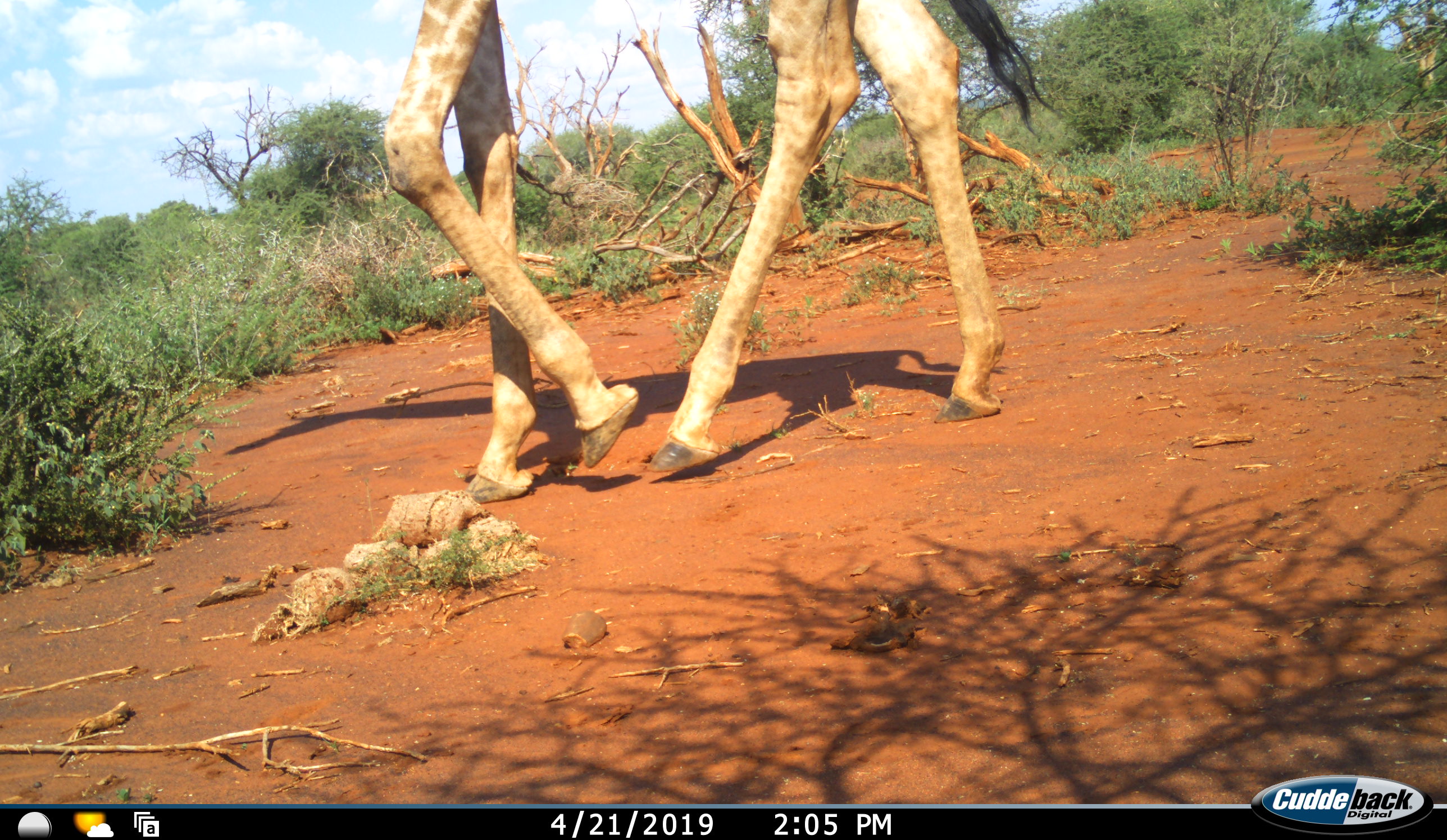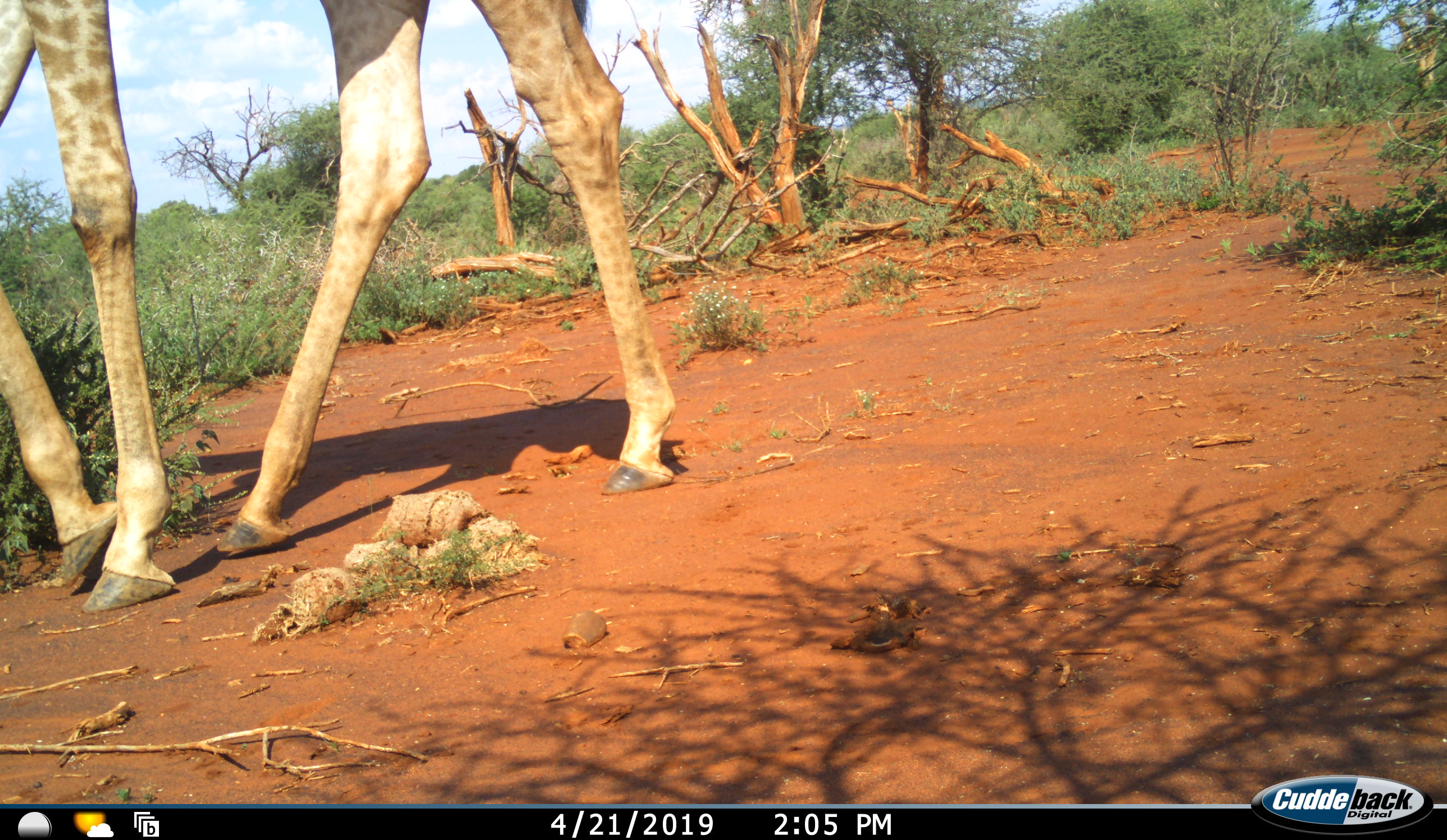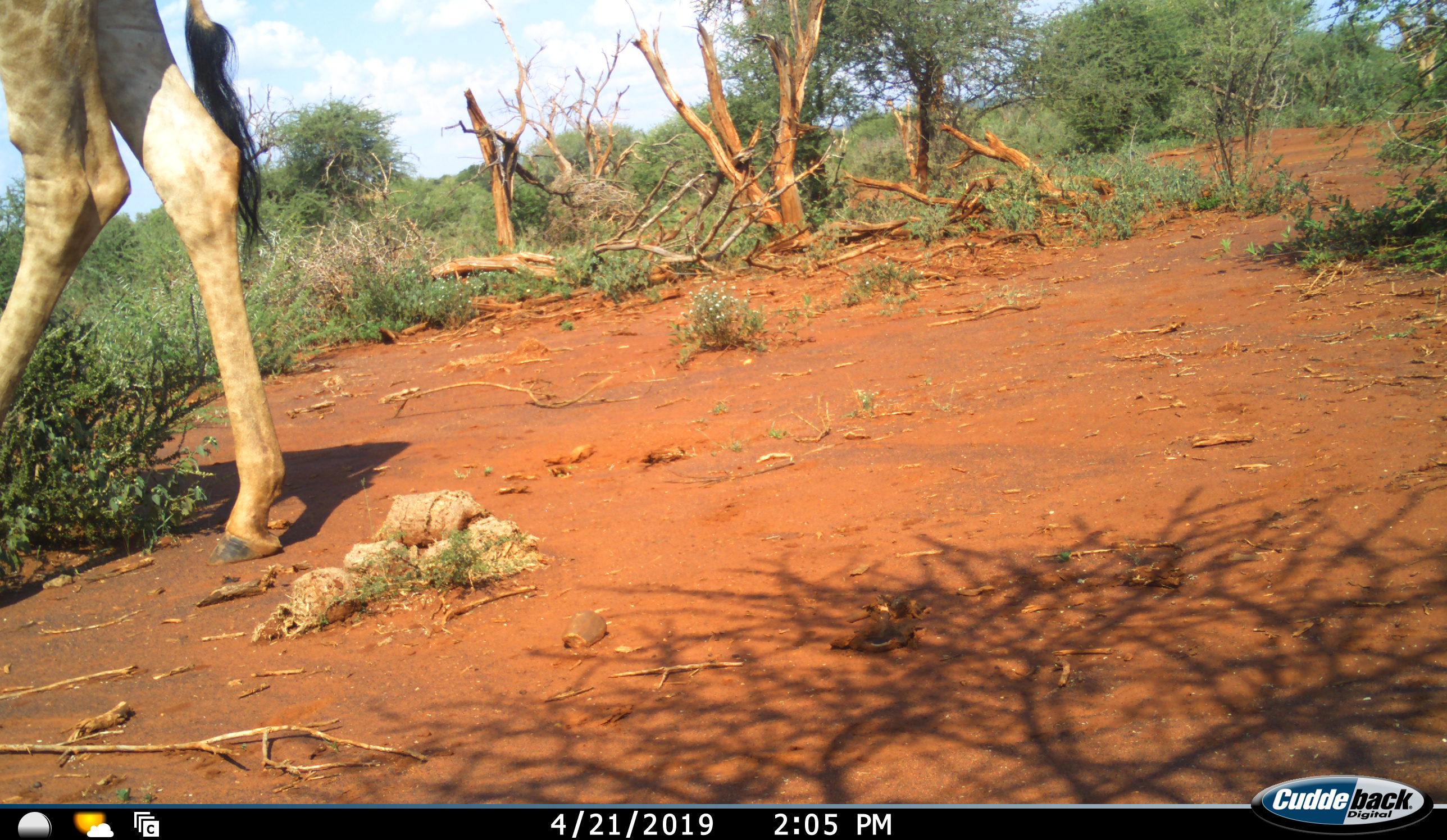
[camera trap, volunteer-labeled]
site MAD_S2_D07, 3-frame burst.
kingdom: Animalia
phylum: Chordata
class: Mammalia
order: Artiodactyla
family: Giraffidae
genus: Giraffa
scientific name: Giraffa camelopardalis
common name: giraffe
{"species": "giraffe (Giraffa camelopardalis)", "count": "1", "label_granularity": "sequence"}